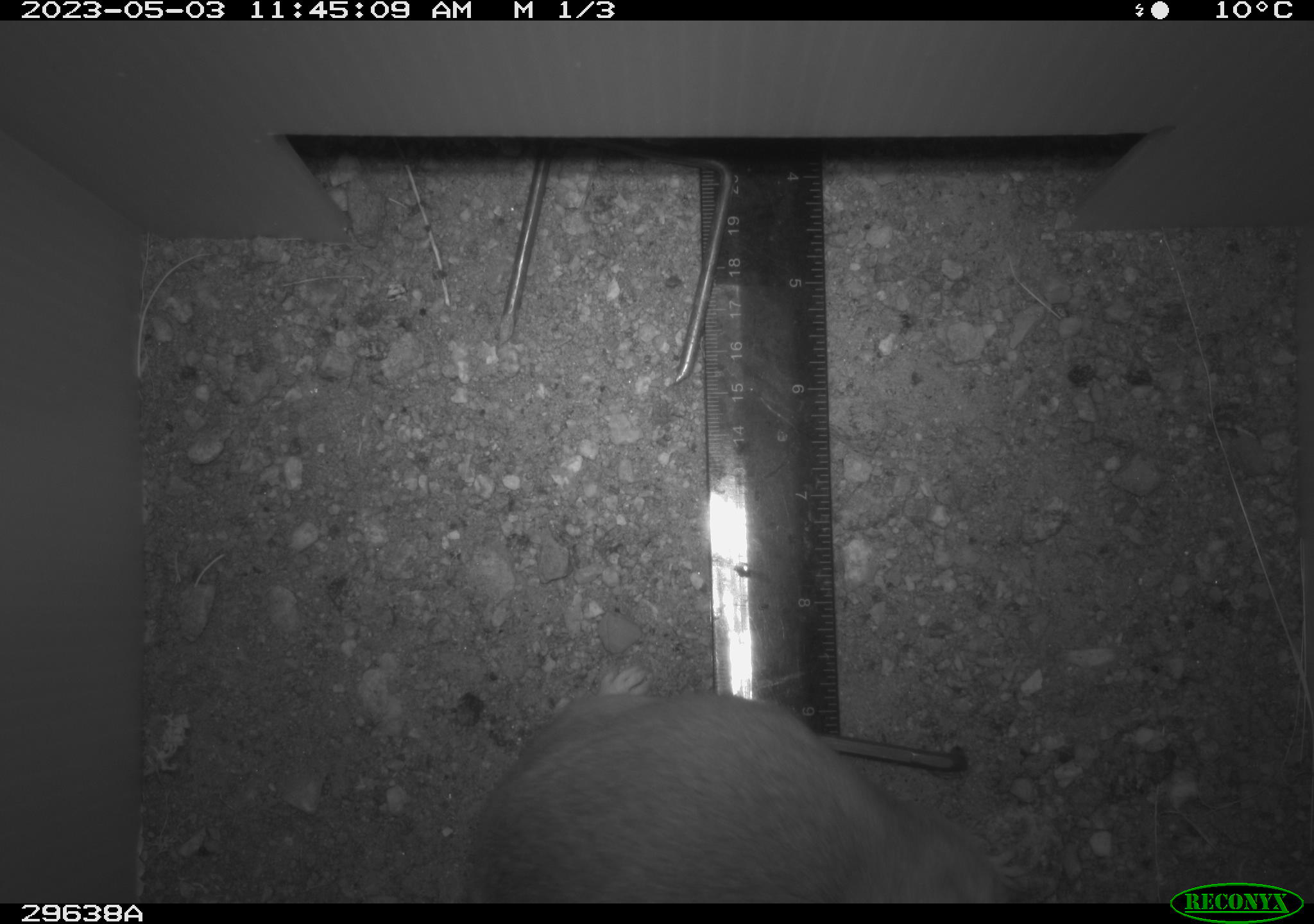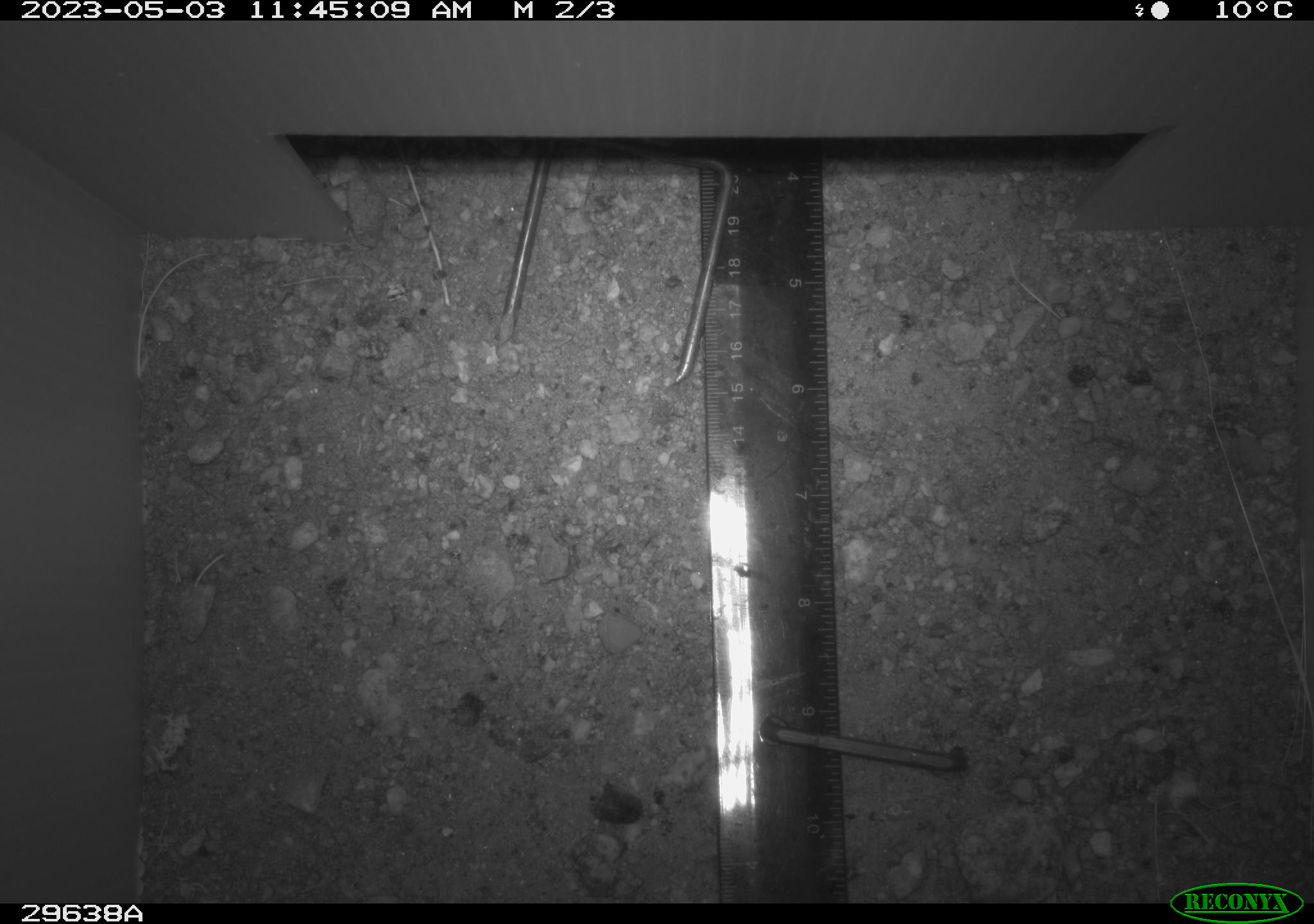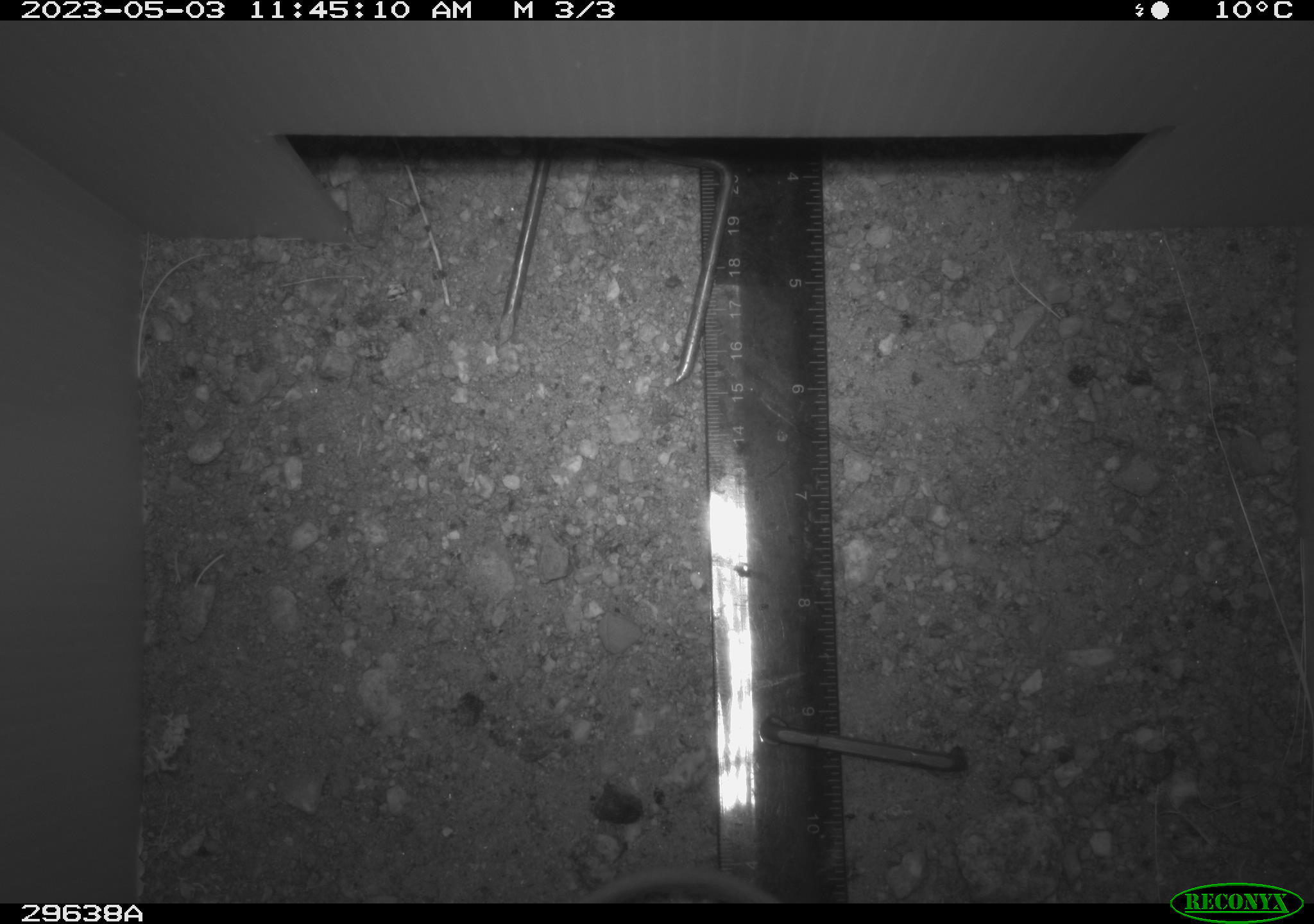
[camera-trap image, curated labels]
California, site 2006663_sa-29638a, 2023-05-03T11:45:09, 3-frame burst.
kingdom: Animalia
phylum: Chordata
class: Mammalia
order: Rodentia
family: Cricetidae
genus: Neotoma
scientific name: Neotoma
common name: pack rat or woodrat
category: neotoma species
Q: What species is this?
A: Neotoma species (pack rat or woodrat) (Neotoma).